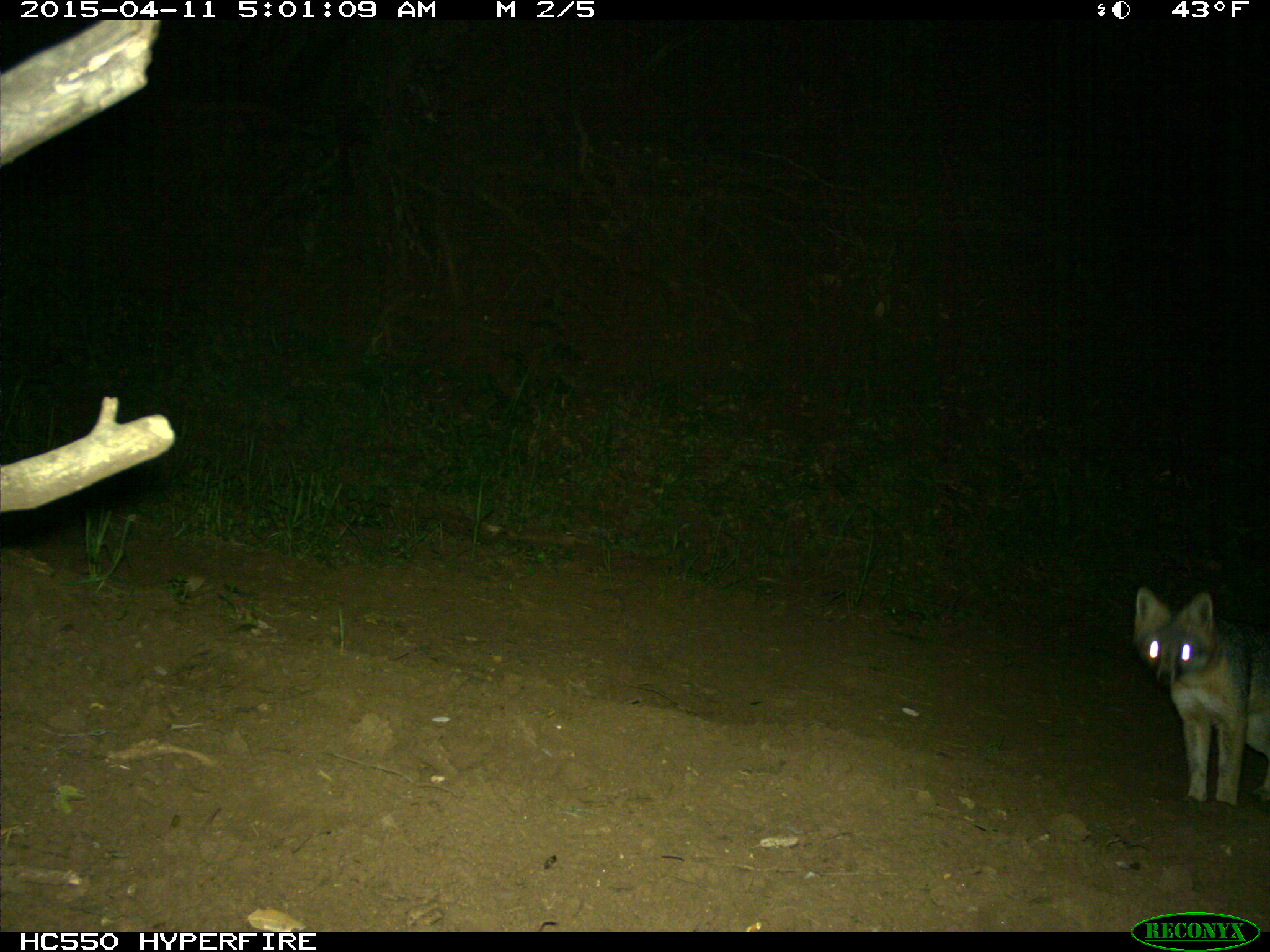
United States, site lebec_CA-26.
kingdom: Animalia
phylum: Chordata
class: Mammalia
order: Carnivora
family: Canidae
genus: Urocyon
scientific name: Urocyon cinereoargenteus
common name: gray fox